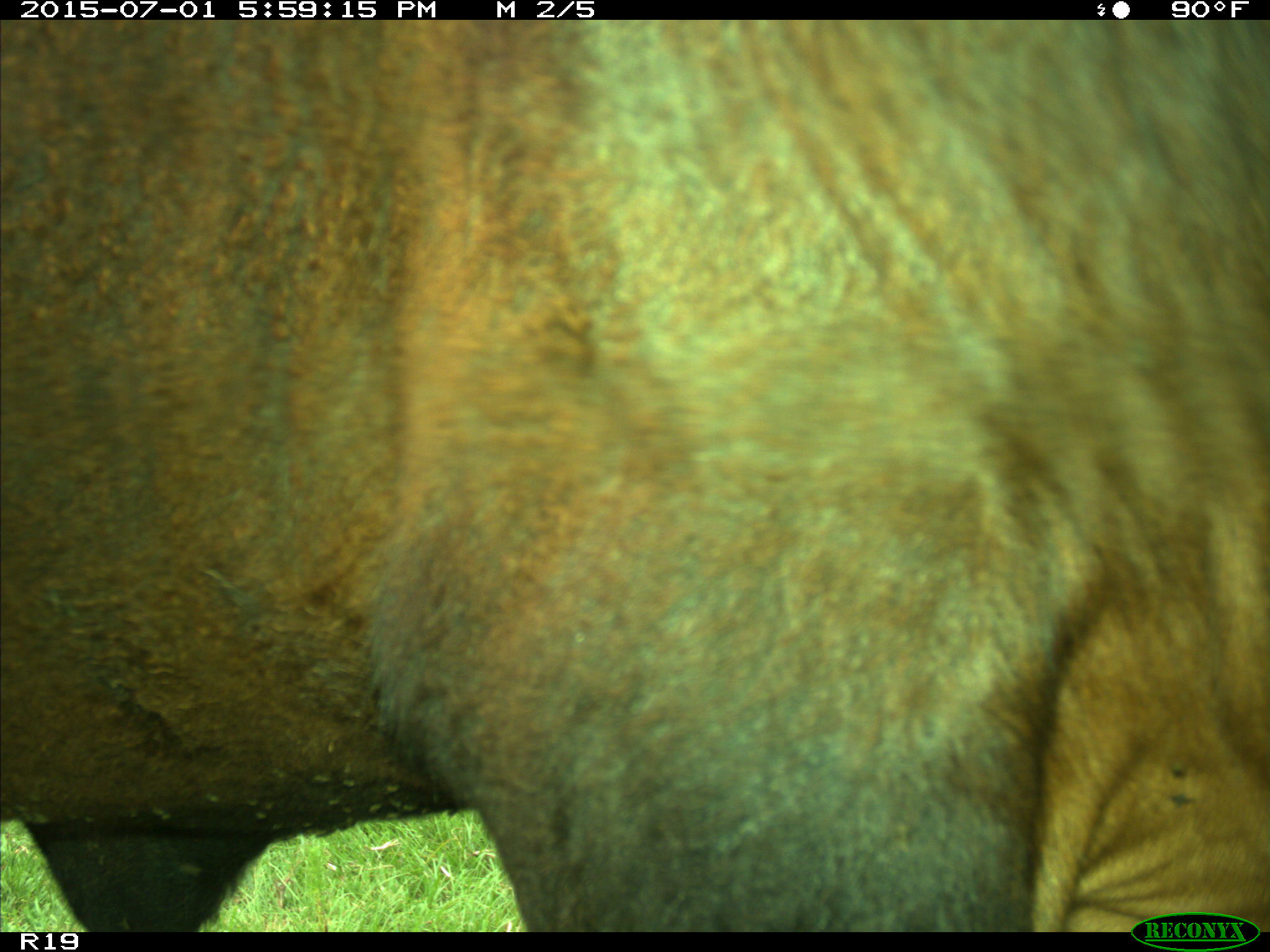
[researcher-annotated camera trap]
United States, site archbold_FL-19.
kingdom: Animalia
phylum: Chordata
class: Mammalia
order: Artiodactyla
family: Bovidae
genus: Bos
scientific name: Bos taurus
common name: domestic cow